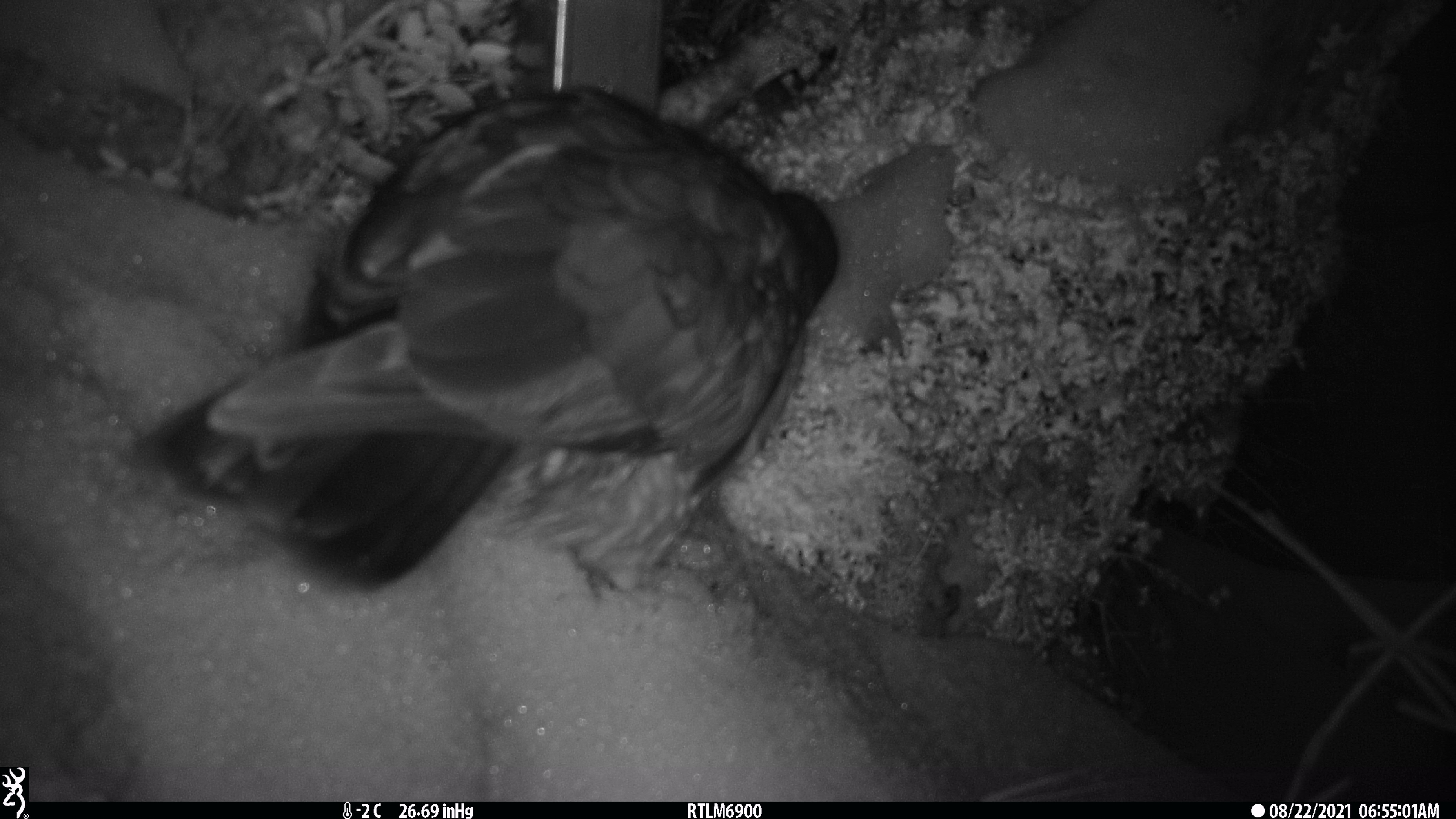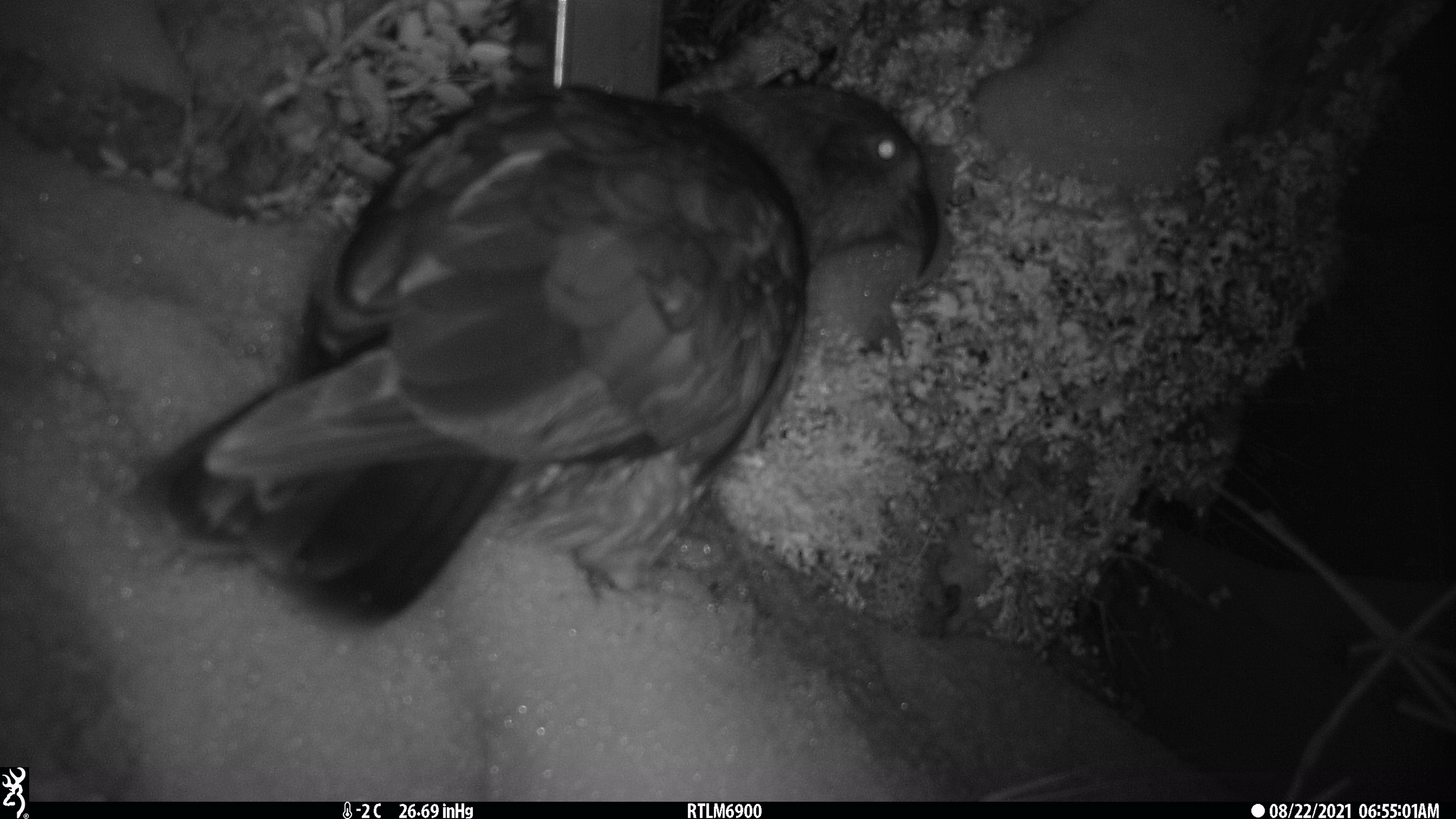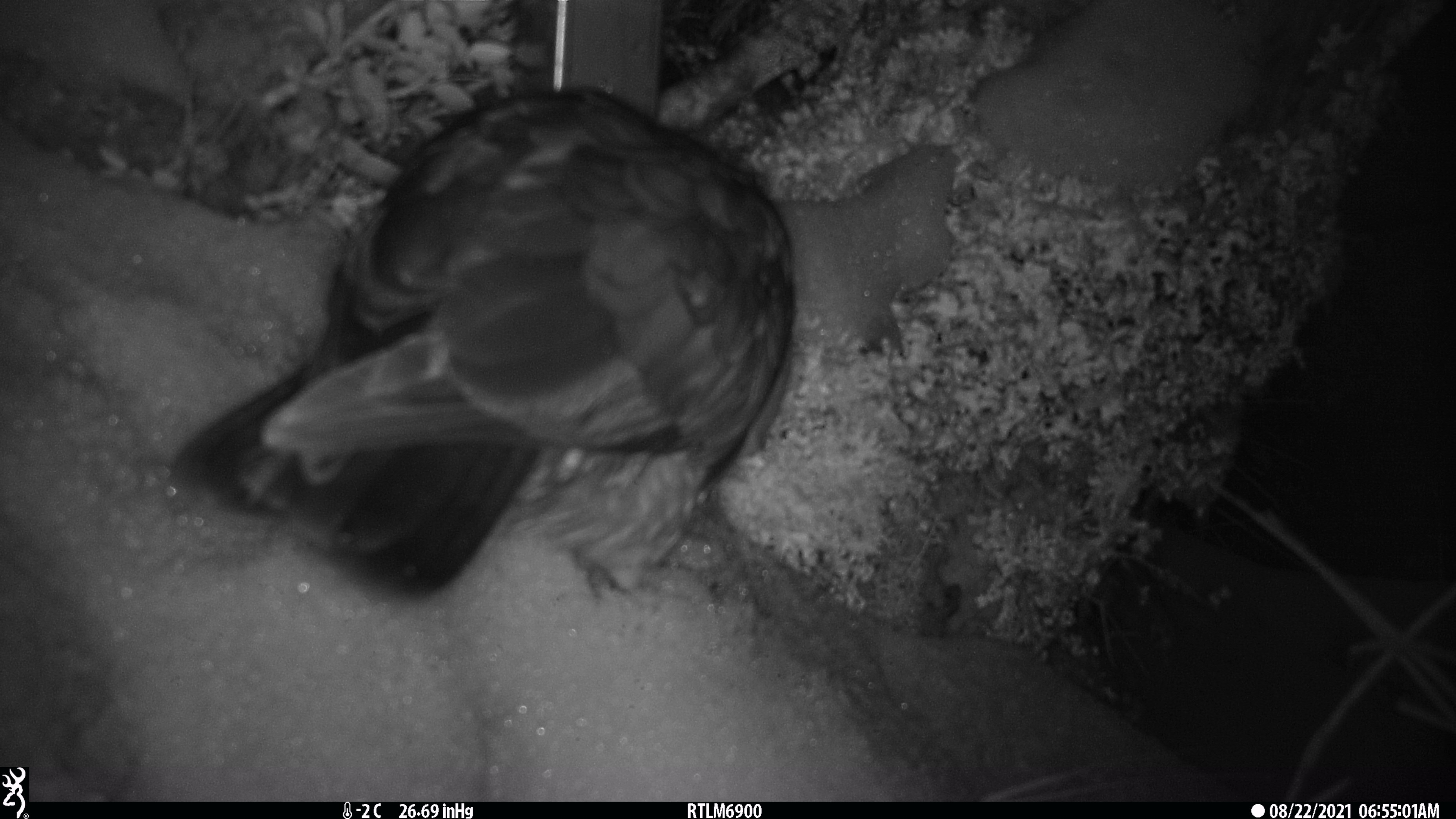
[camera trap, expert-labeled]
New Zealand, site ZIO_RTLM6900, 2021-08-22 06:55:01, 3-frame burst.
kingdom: Animalia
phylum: Chordata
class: Aves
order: Psittaciformes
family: Strigopidae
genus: Nestor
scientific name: Nestor notabilis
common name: kea